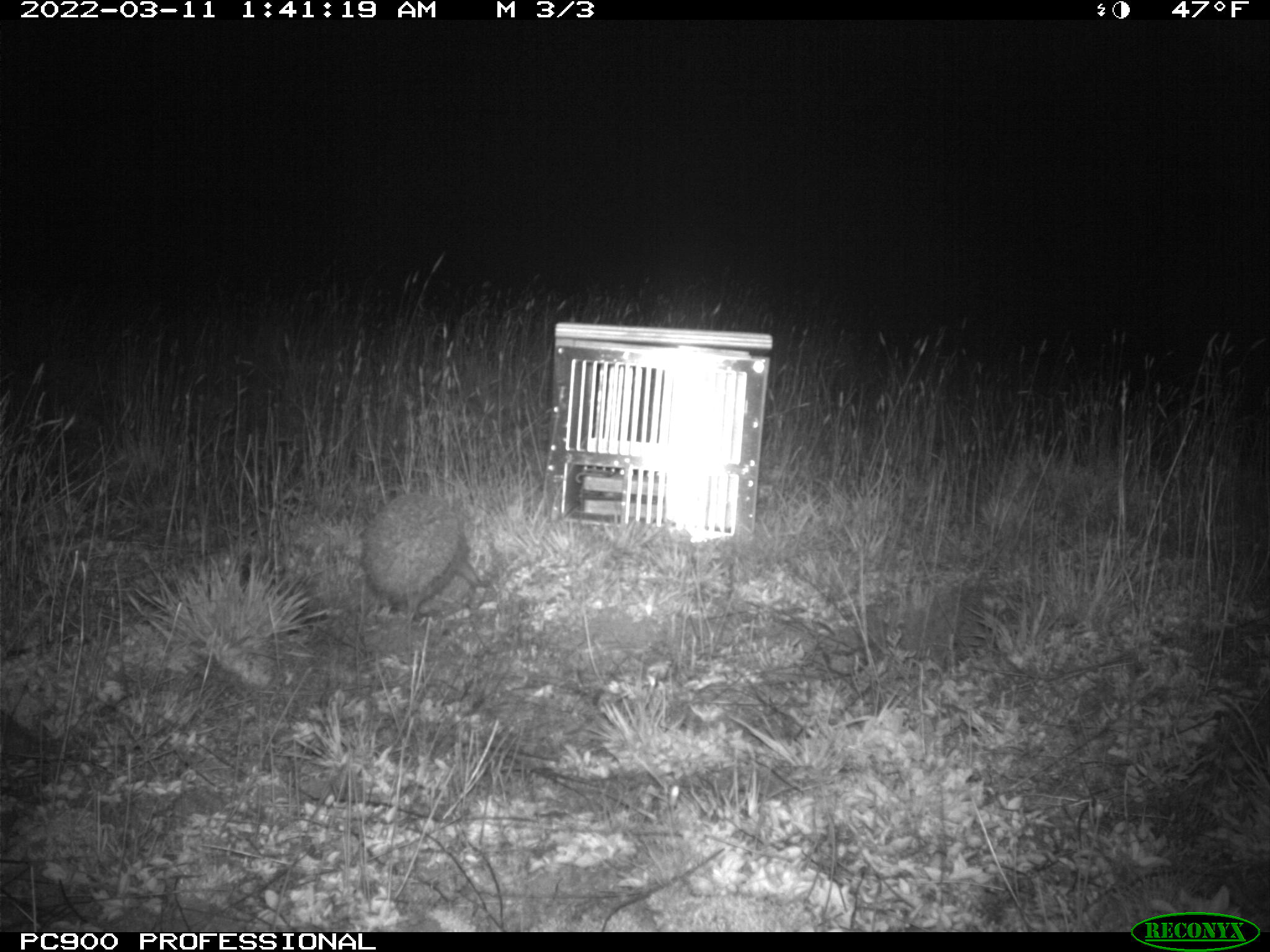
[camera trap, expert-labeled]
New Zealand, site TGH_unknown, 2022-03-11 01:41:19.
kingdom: Animalia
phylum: Chordata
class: Mammalia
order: Eulipotyphla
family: Erinaceidae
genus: Erinaceus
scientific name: Erinaceus europaeus europaeus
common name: european hedgehog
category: hedgehog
Hedgehog (european hedgehog) (Erinaceus europaeus europaeus).